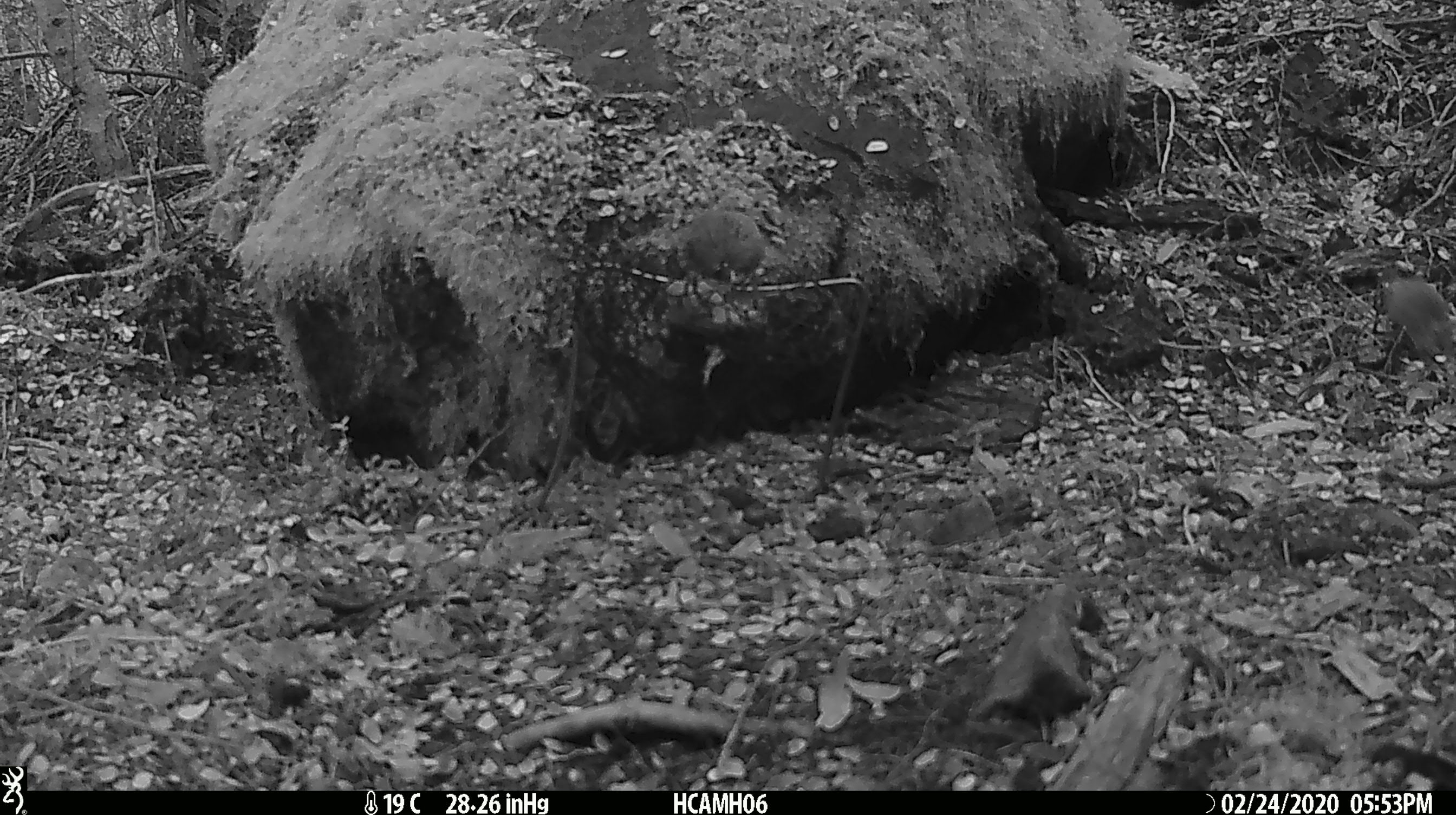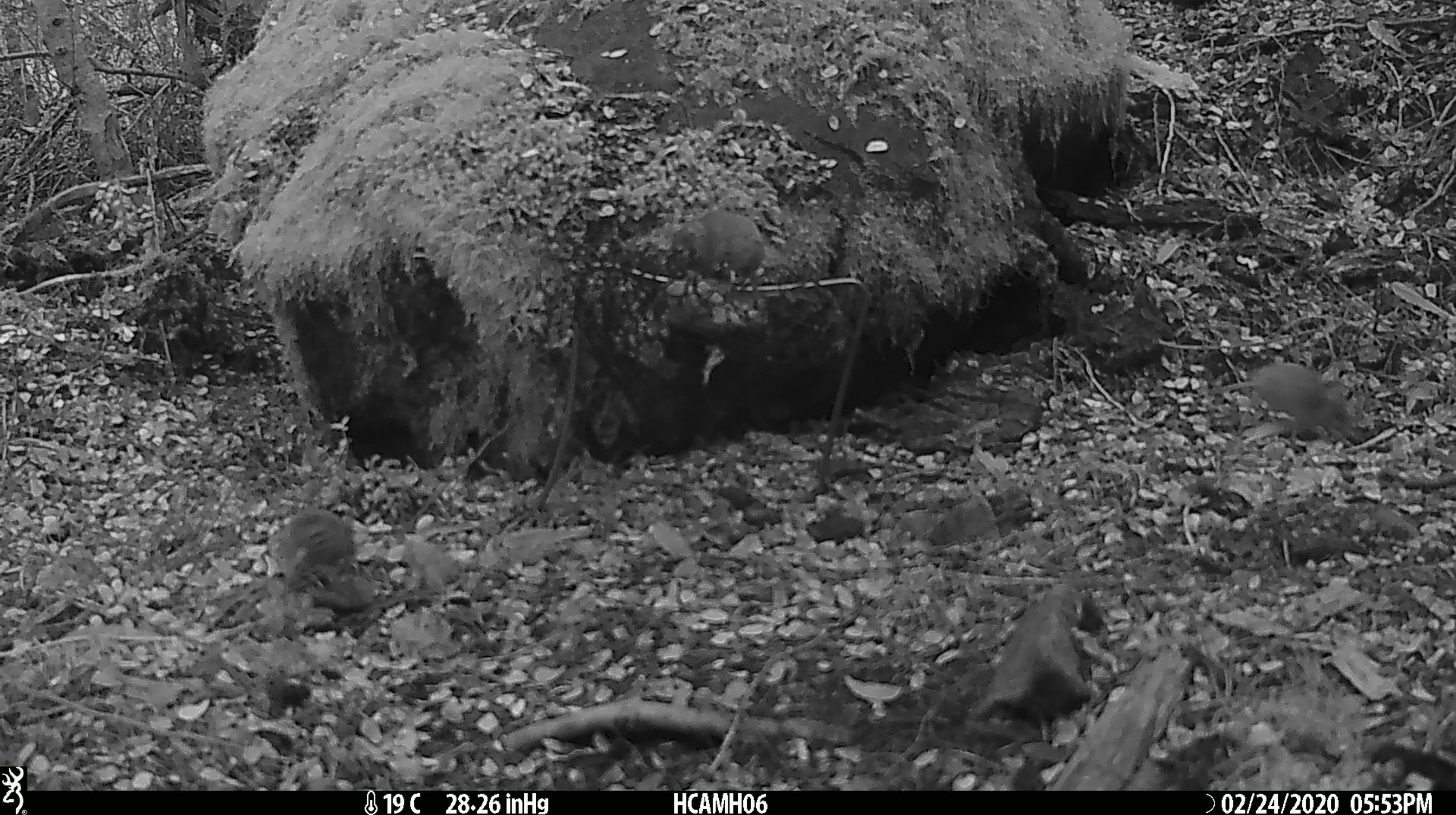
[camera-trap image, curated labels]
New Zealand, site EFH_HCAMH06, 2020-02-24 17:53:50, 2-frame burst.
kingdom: Animalia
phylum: Chordata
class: Mammalia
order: Rodentia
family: Muridae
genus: Mus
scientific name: Mus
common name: mouse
Mouse (Mus).